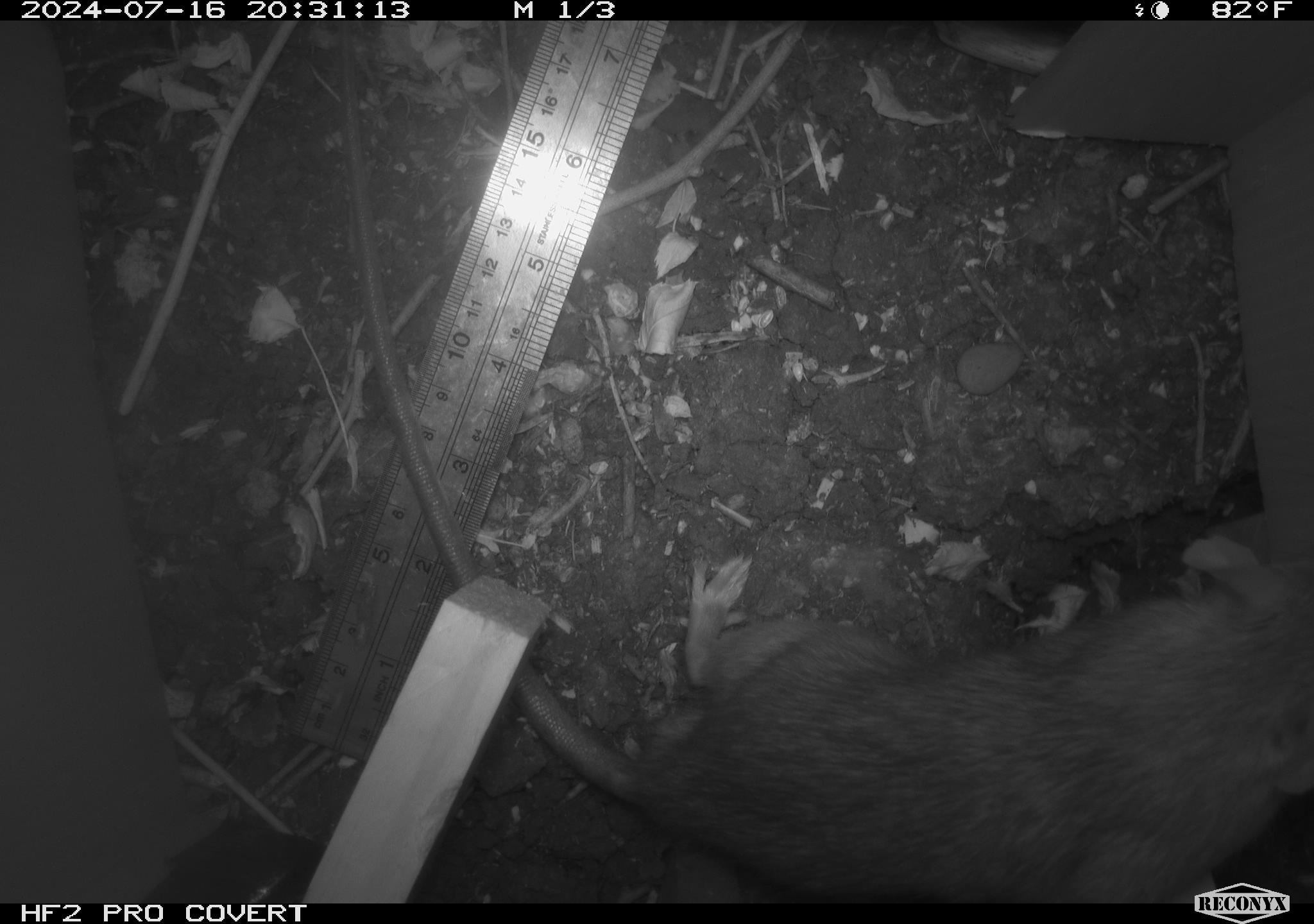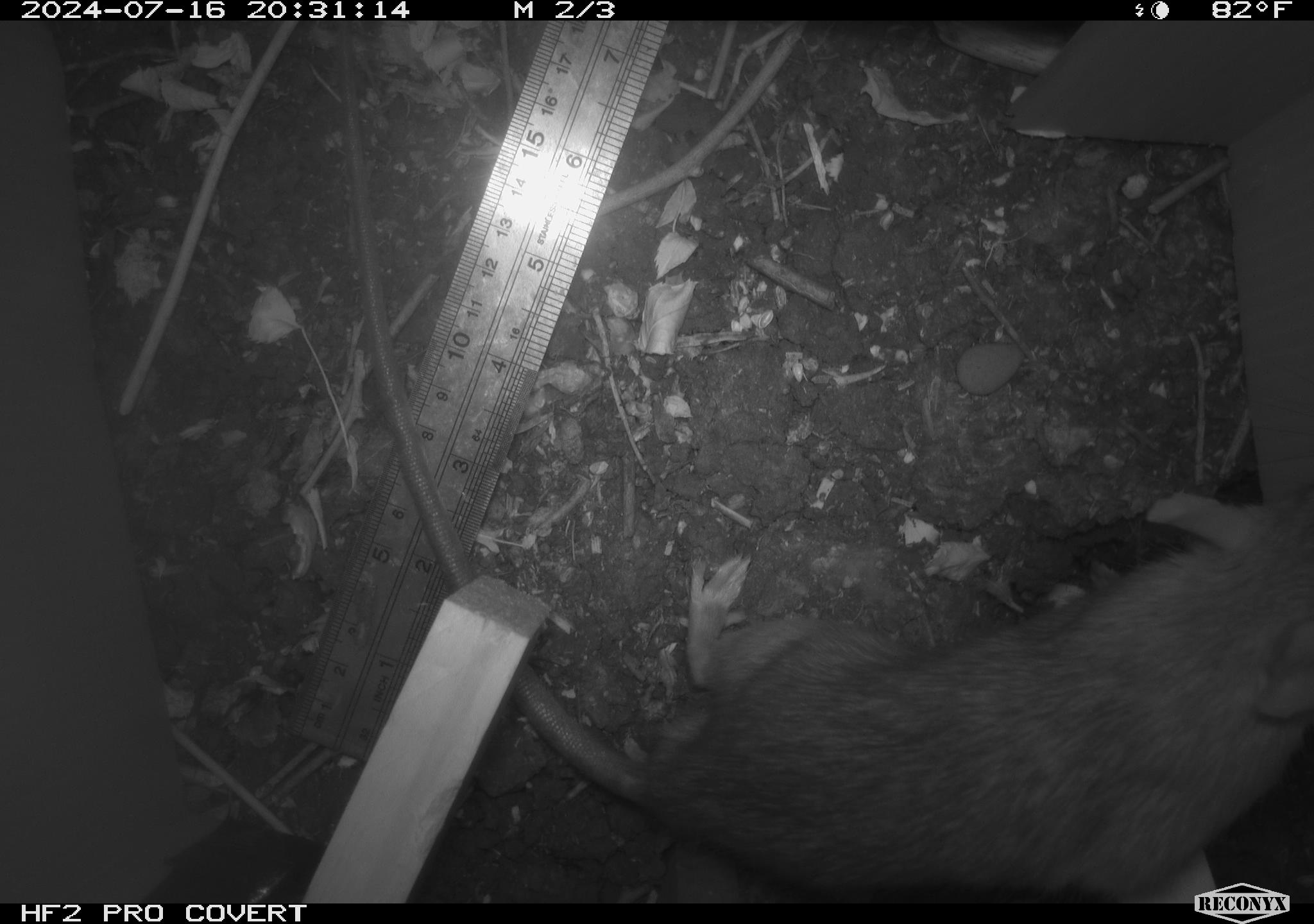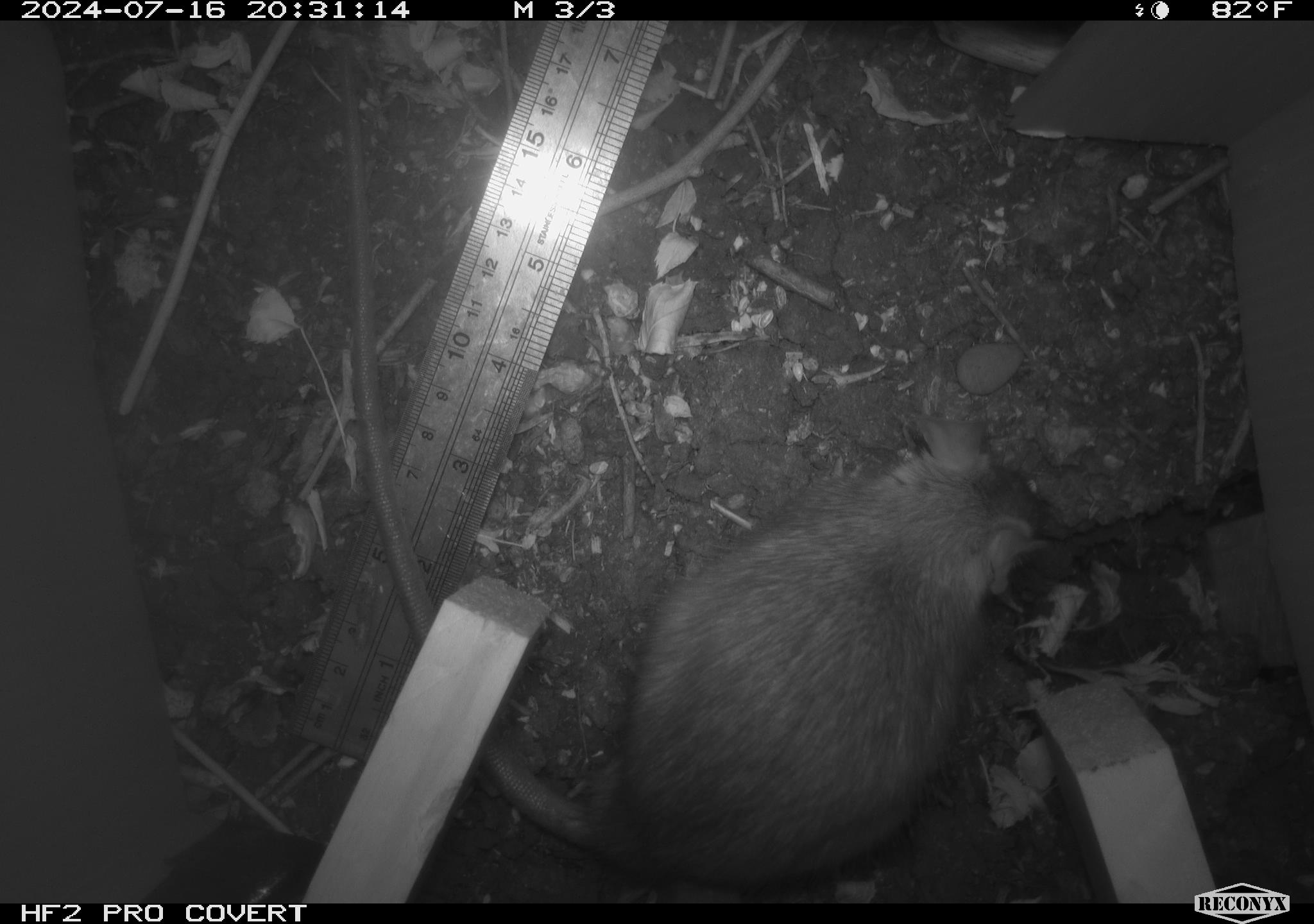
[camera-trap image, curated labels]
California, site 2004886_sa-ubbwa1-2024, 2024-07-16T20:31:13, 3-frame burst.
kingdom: Animalia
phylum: Chordata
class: Mammalia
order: Rodentia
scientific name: Rodentia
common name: woodrat or rat or mouse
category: woodrat or rat or mouse species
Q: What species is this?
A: Woodrat or rat or mouse species (woodrat or rat or mouse) (Rodentia).